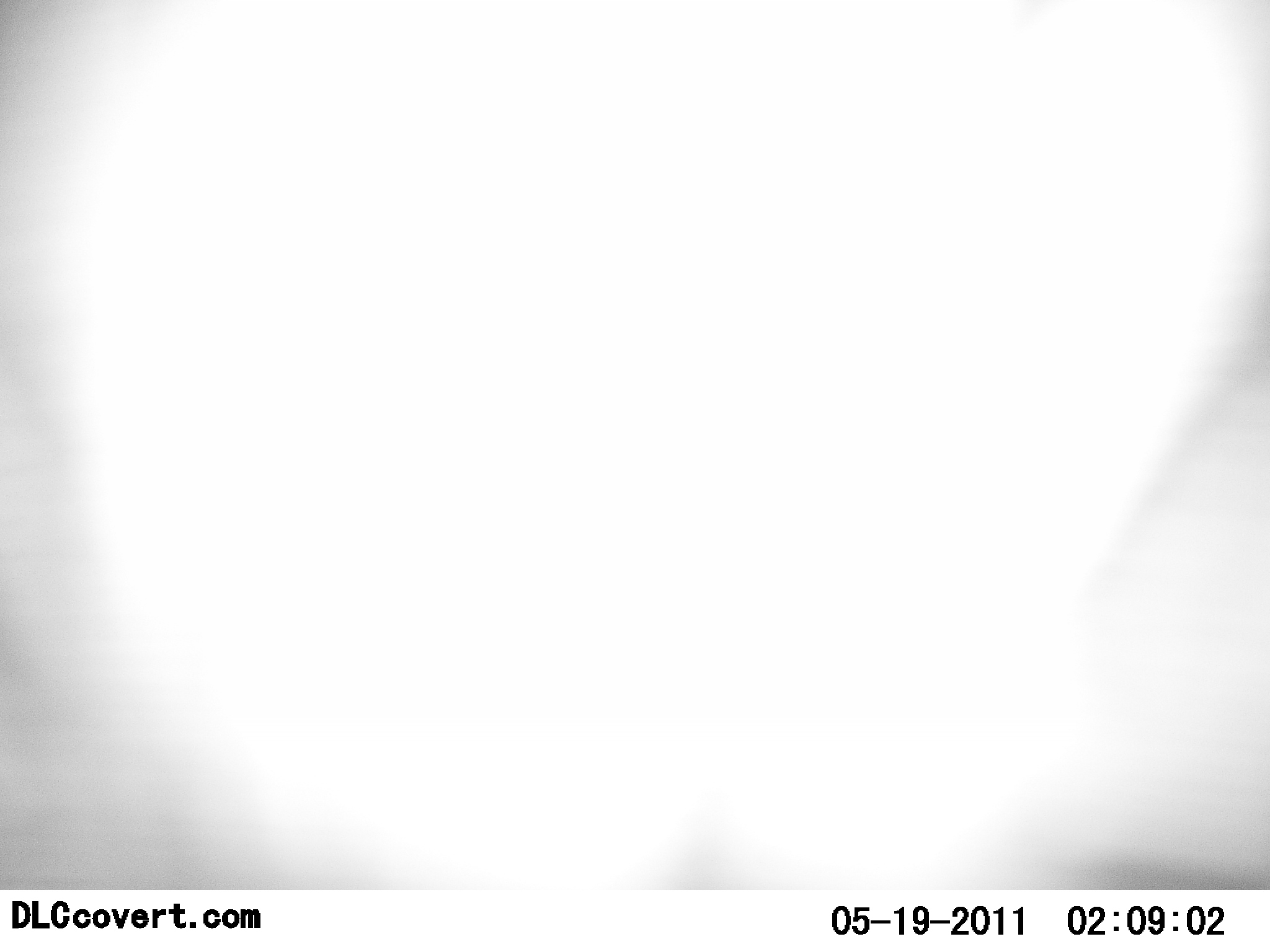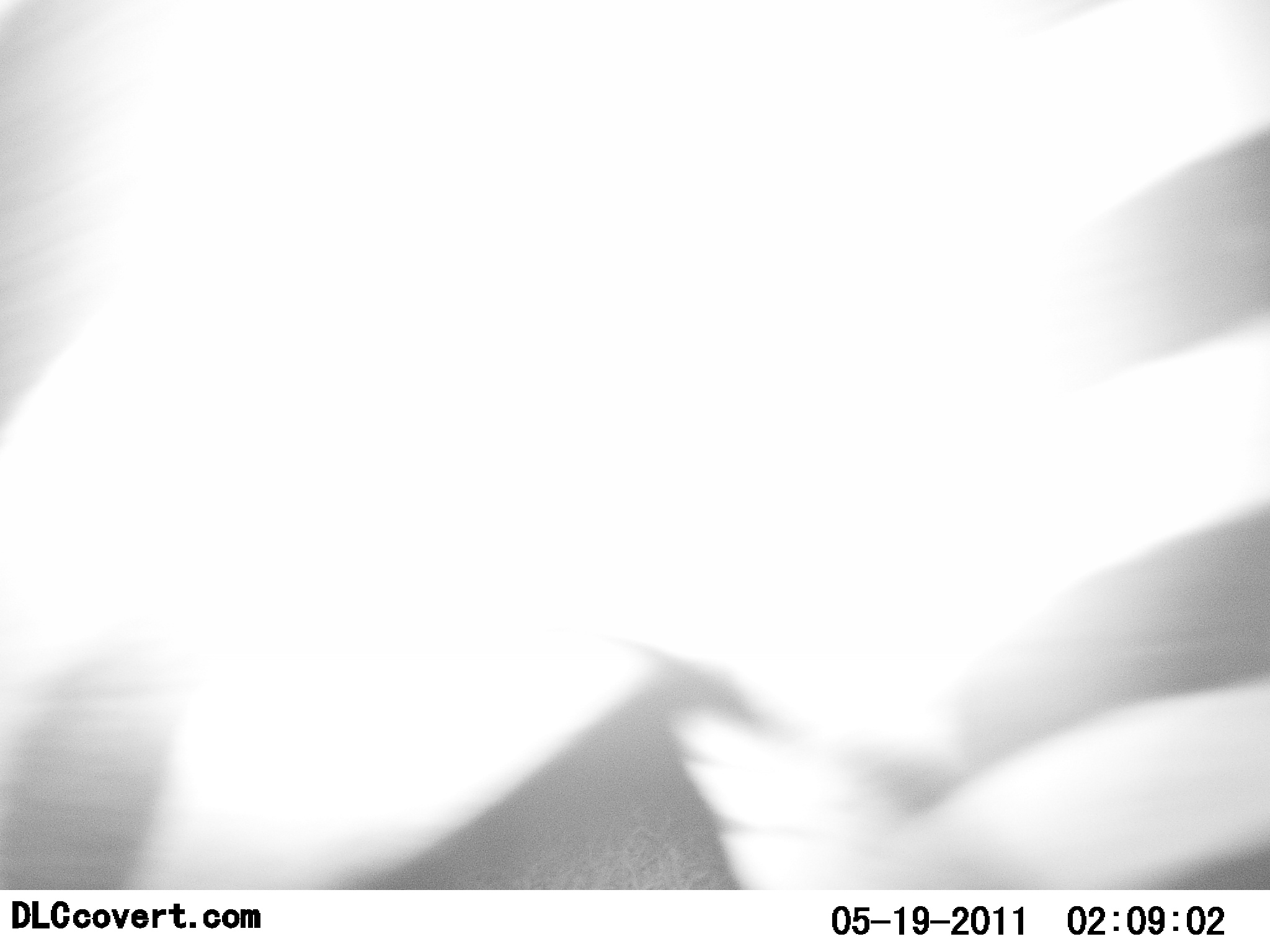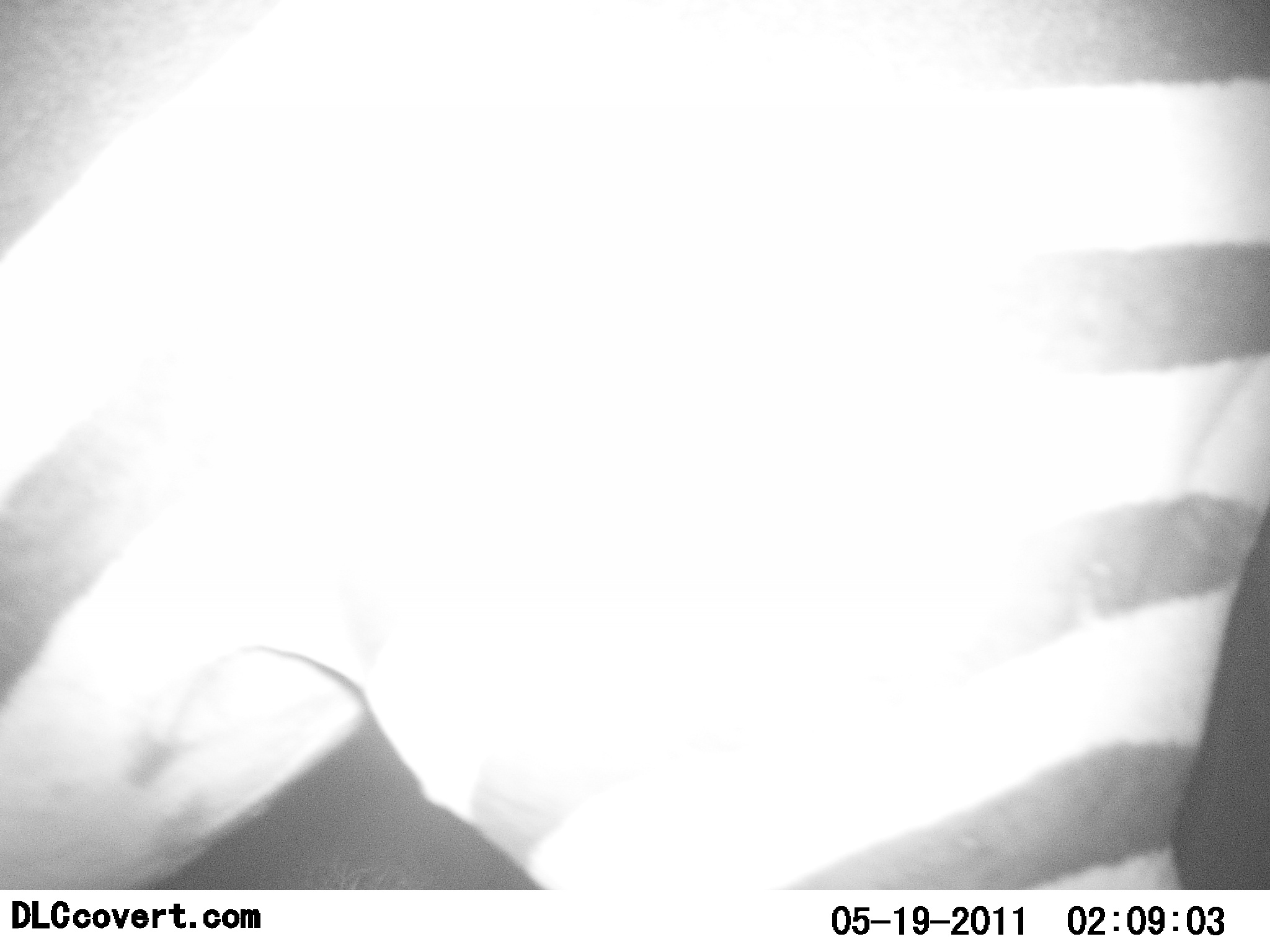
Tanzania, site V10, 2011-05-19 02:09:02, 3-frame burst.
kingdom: Animalia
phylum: Chordata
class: Mammalia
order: Perissodactyla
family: Equidae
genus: Equus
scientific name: Equus quagga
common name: plains zebra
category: zebra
Zebra (plains zebra) (Equus quagga), count 1. Behavior (volunteer vote fractions): standing 45%, resting 0%, moving 64%, interacting 0%. Young present (vote fraction): 0%. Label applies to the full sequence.